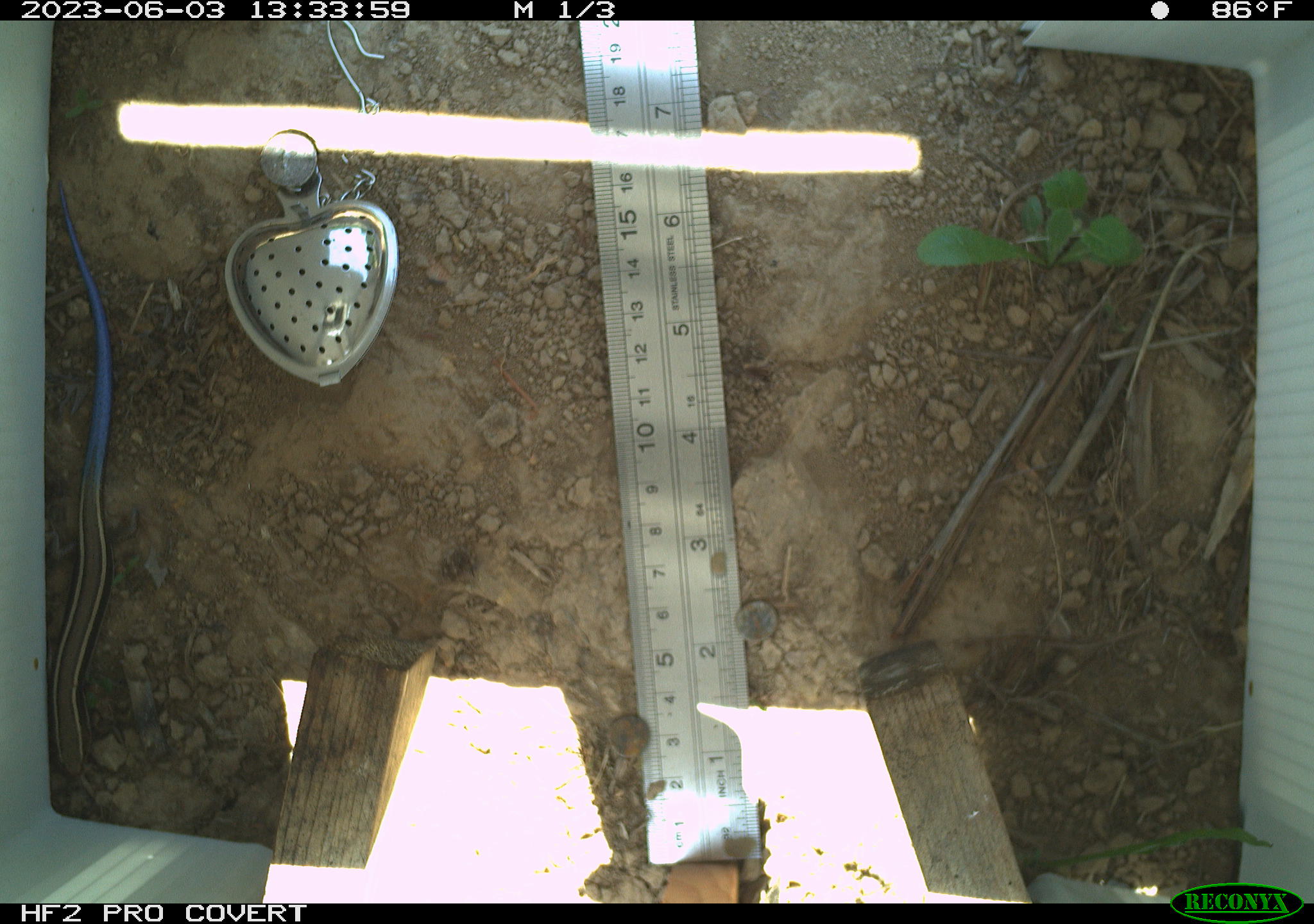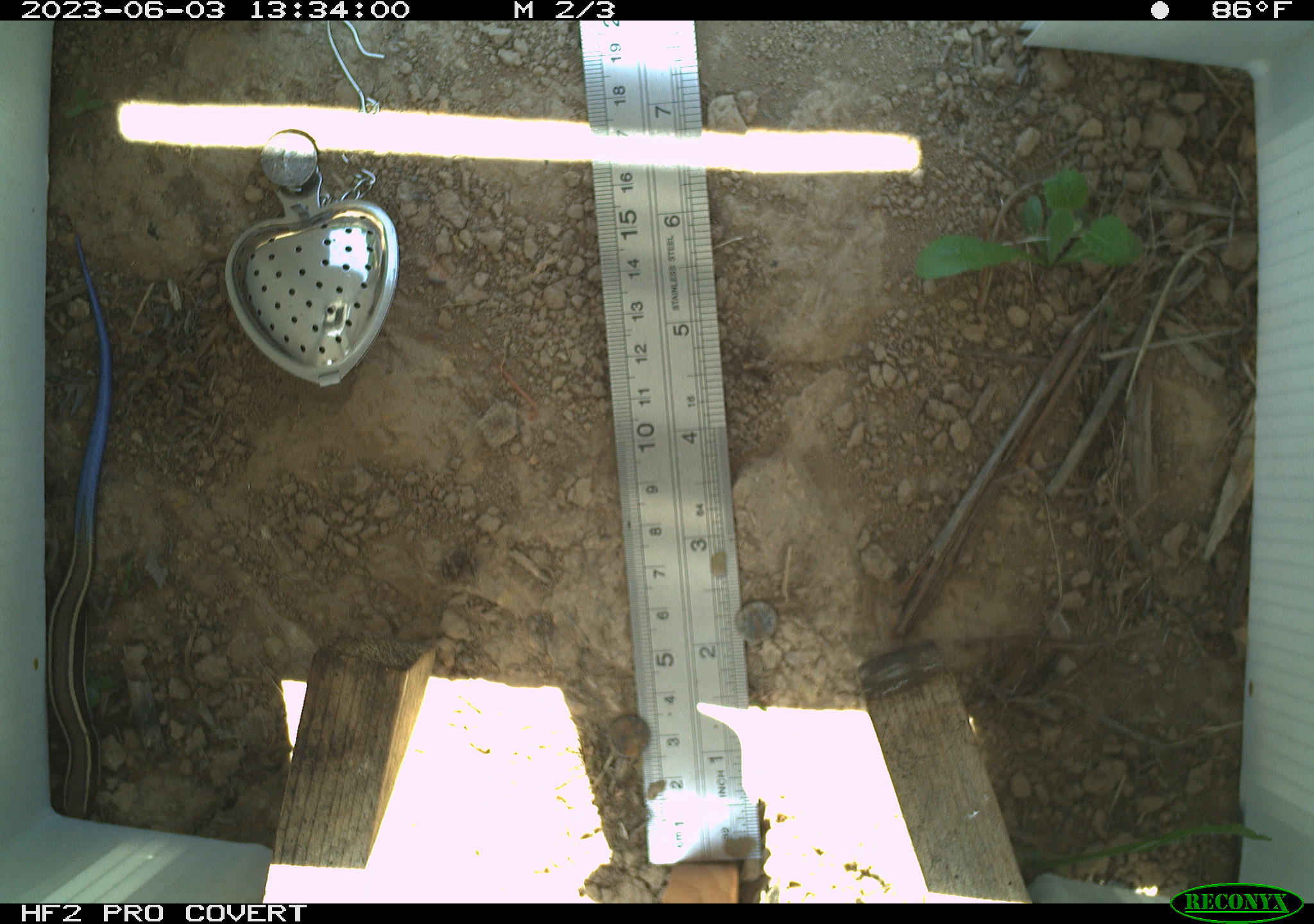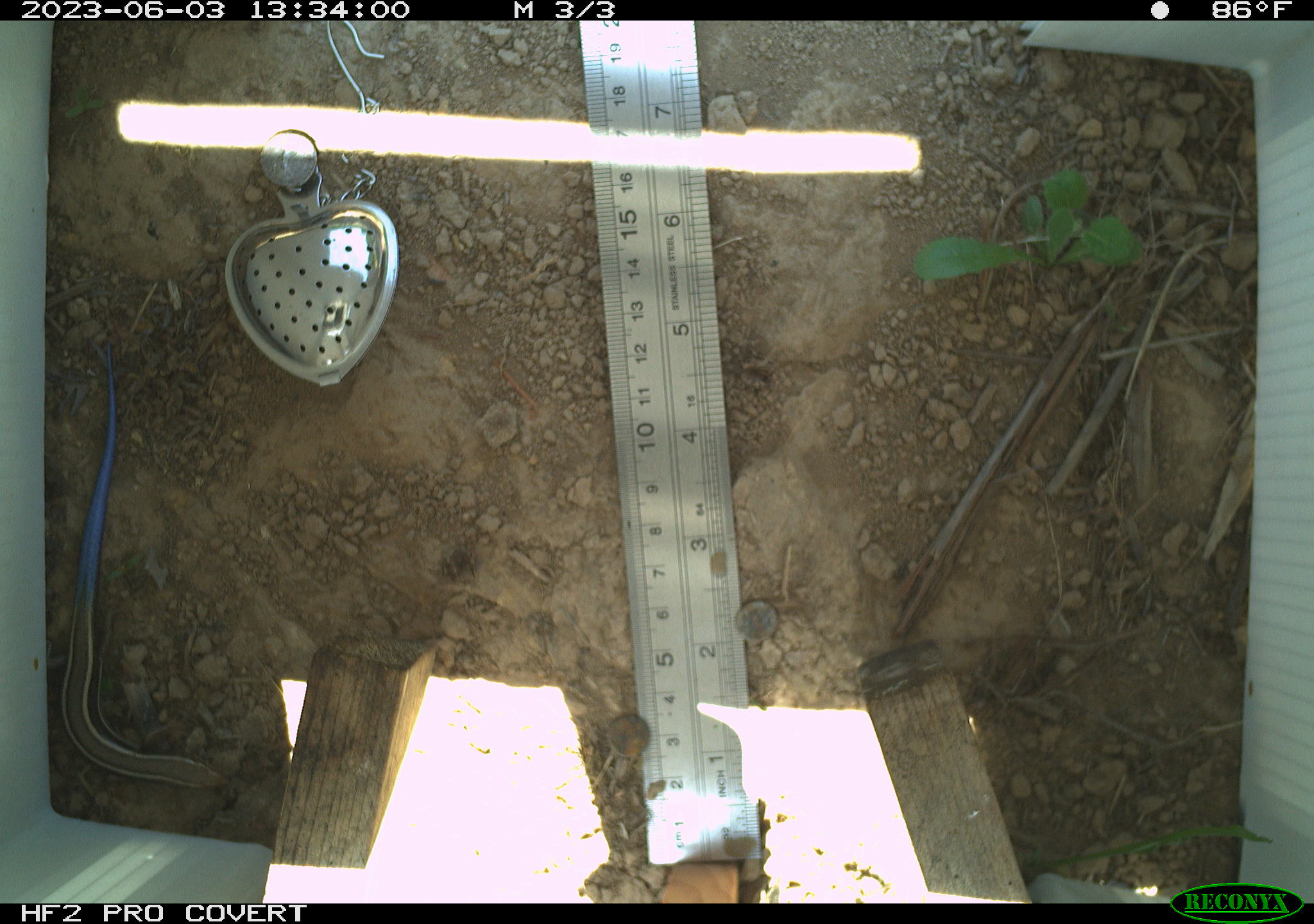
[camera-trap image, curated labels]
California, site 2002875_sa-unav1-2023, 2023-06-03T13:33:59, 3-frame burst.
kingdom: Animalia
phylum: Chordata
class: Reptilia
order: Squamata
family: Scincidae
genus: Plestiodon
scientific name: Plestiodon skiltonianus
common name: western skink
Western skink (Plestiodon skiltonianus).